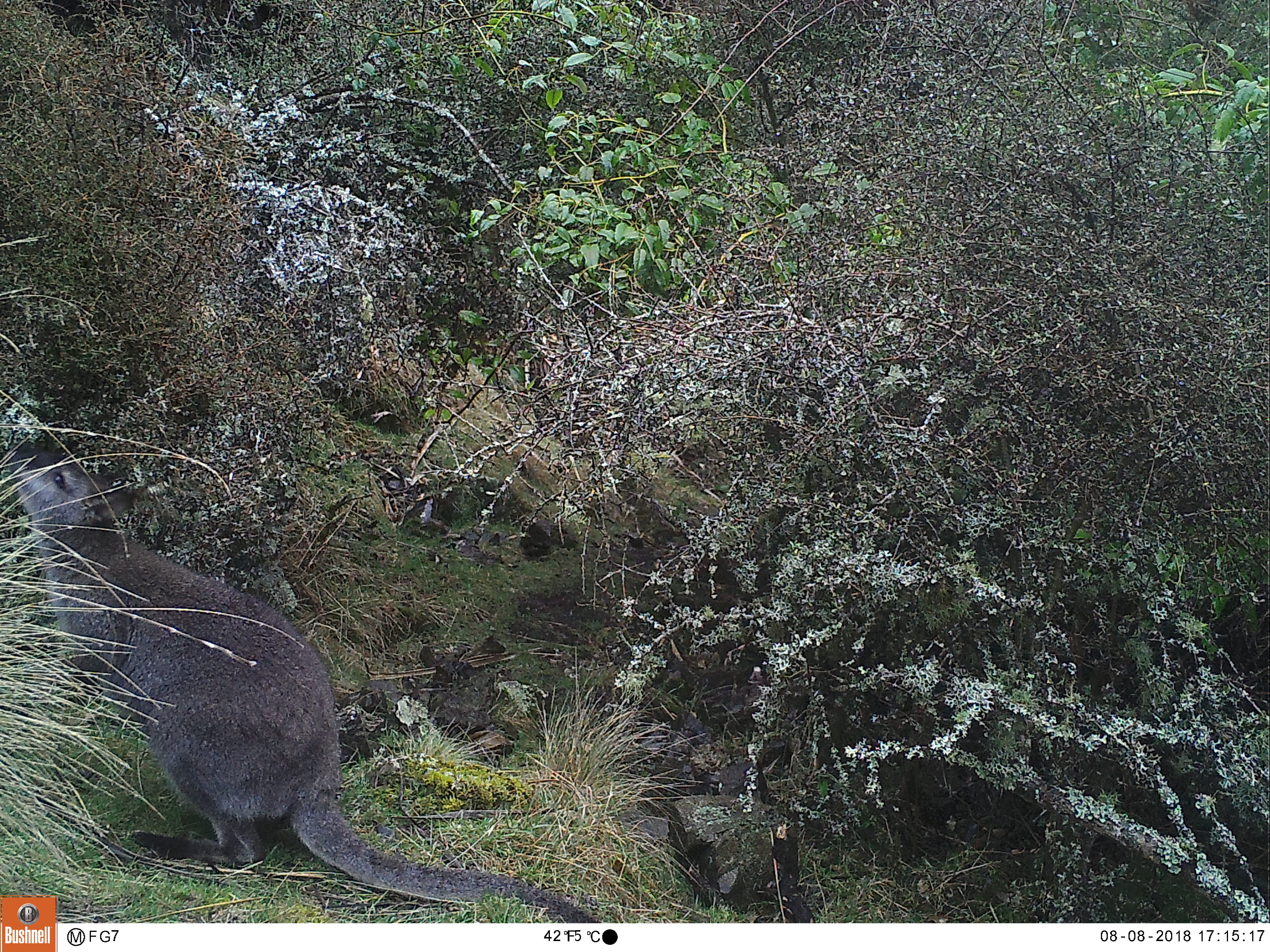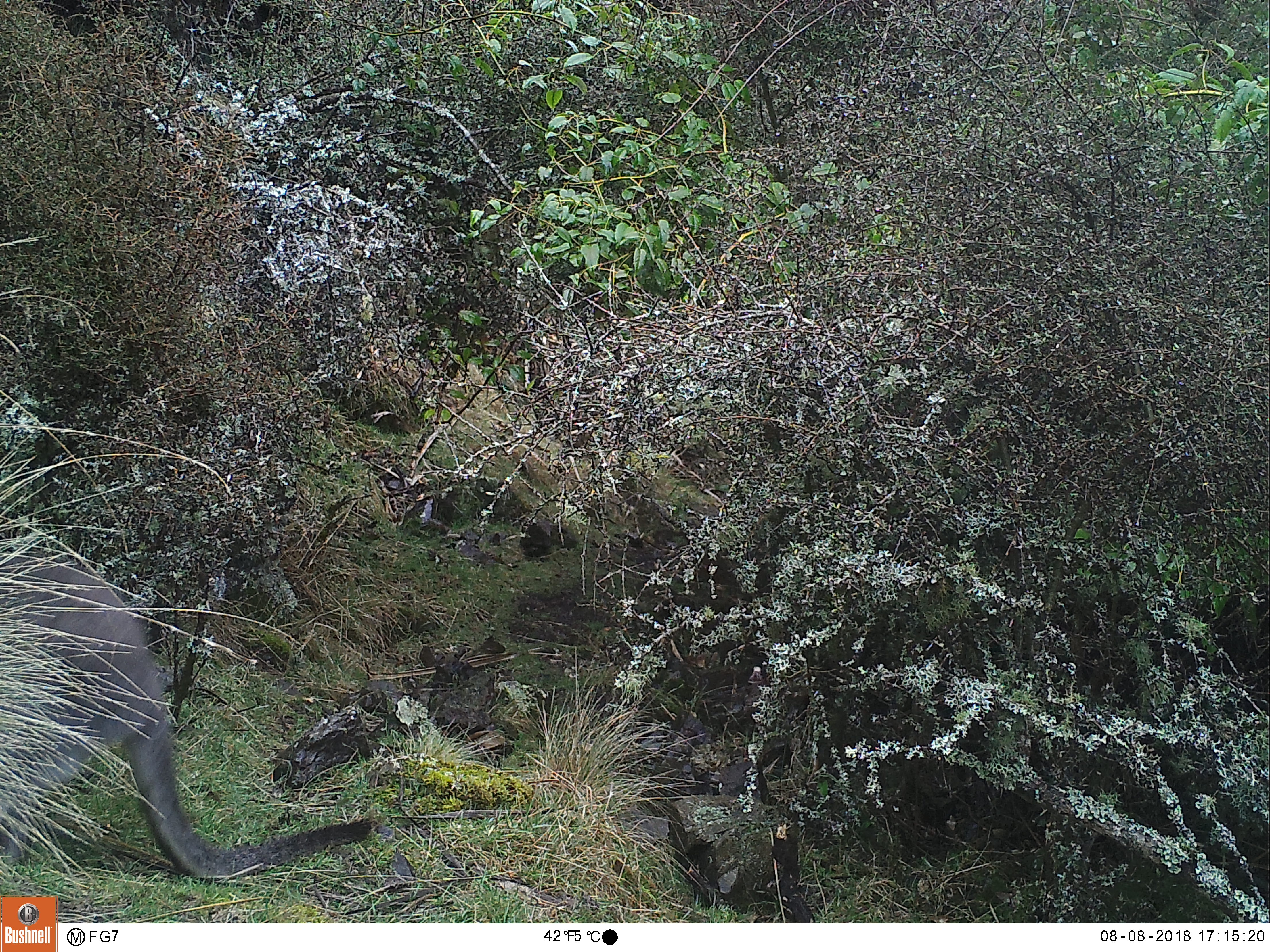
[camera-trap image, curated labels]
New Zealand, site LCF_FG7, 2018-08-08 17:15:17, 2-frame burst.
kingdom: Animalia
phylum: Chordata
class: Mammalia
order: Diprotodontia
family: Macropodidae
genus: Notamacropus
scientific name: Notamacropus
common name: wallaby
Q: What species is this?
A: Wallaby (Notamacropus).